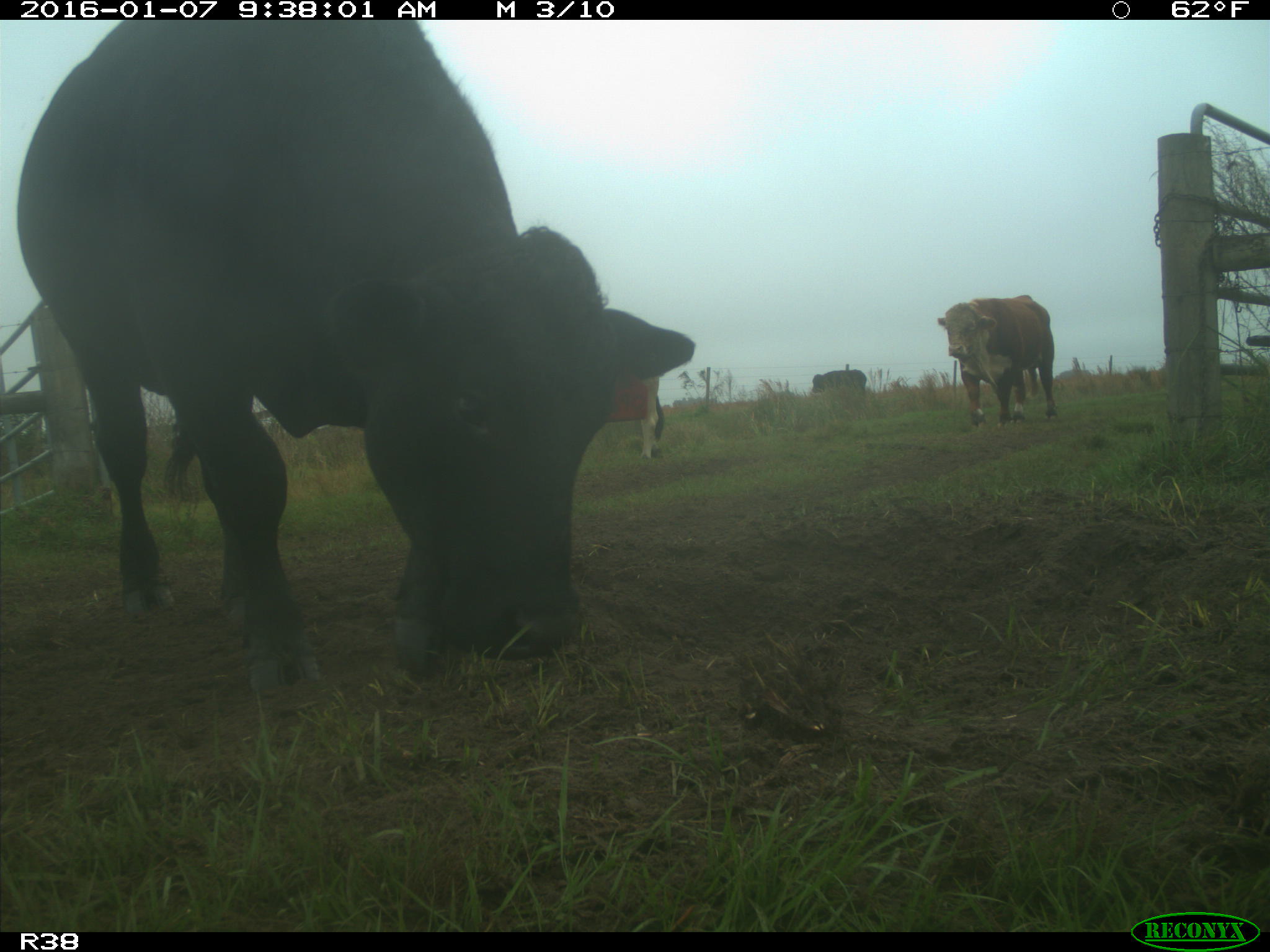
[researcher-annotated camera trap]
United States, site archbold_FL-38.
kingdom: Animalia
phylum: Chordata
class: Mammalia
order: Artiodactyla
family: Bovidae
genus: Bos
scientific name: Bos taurus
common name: domestic cow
Bos taurus (domestic cow).